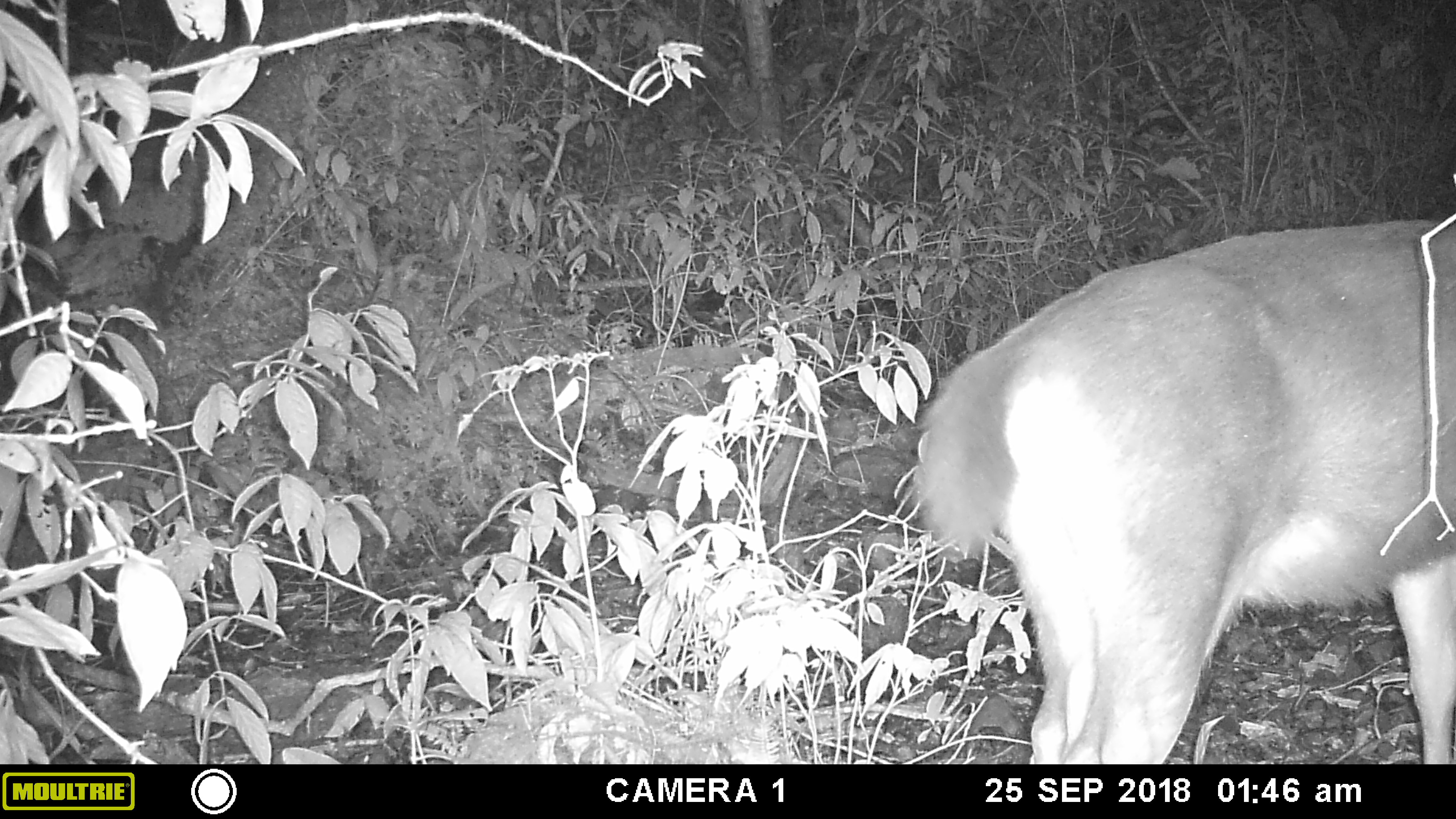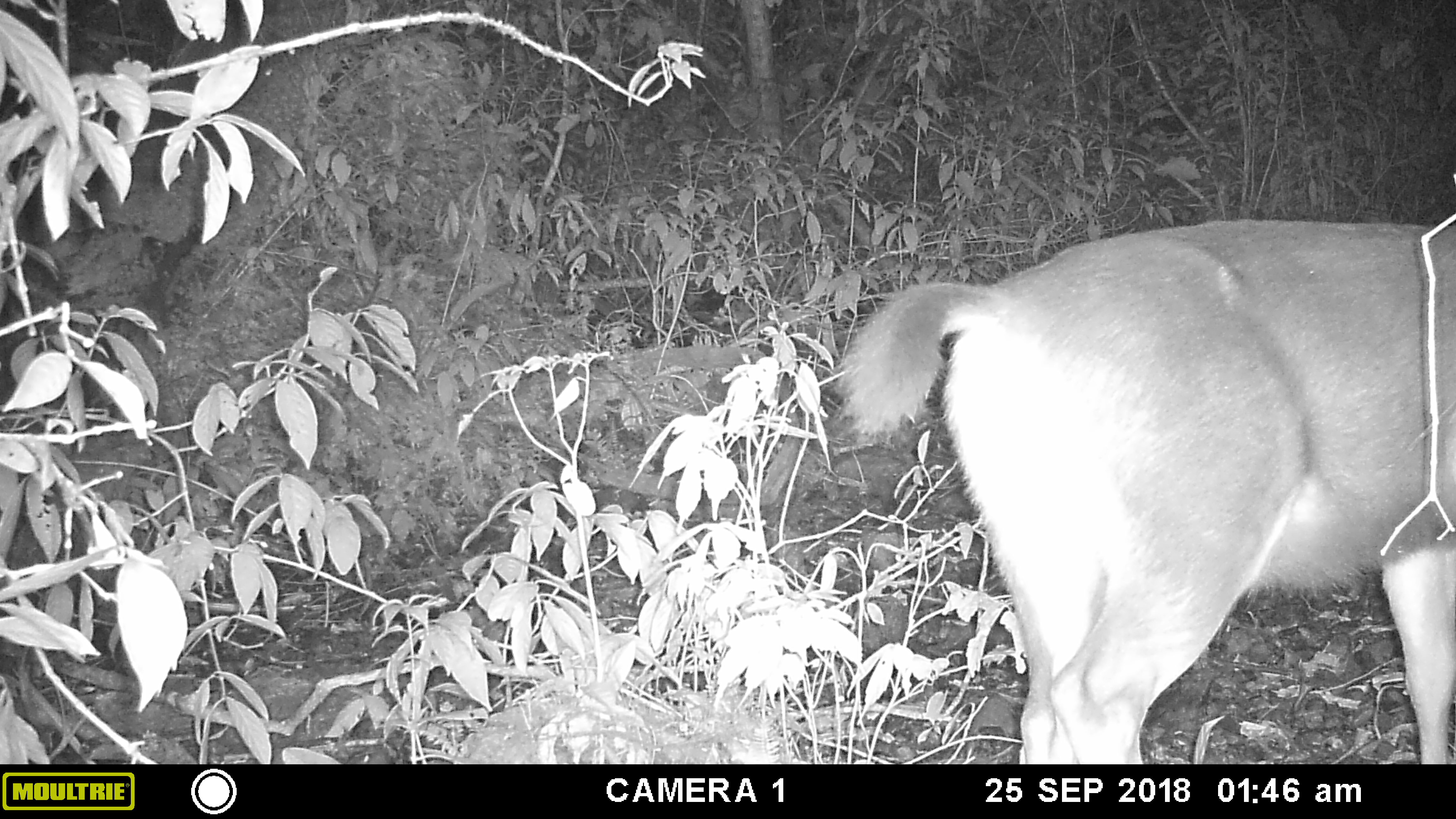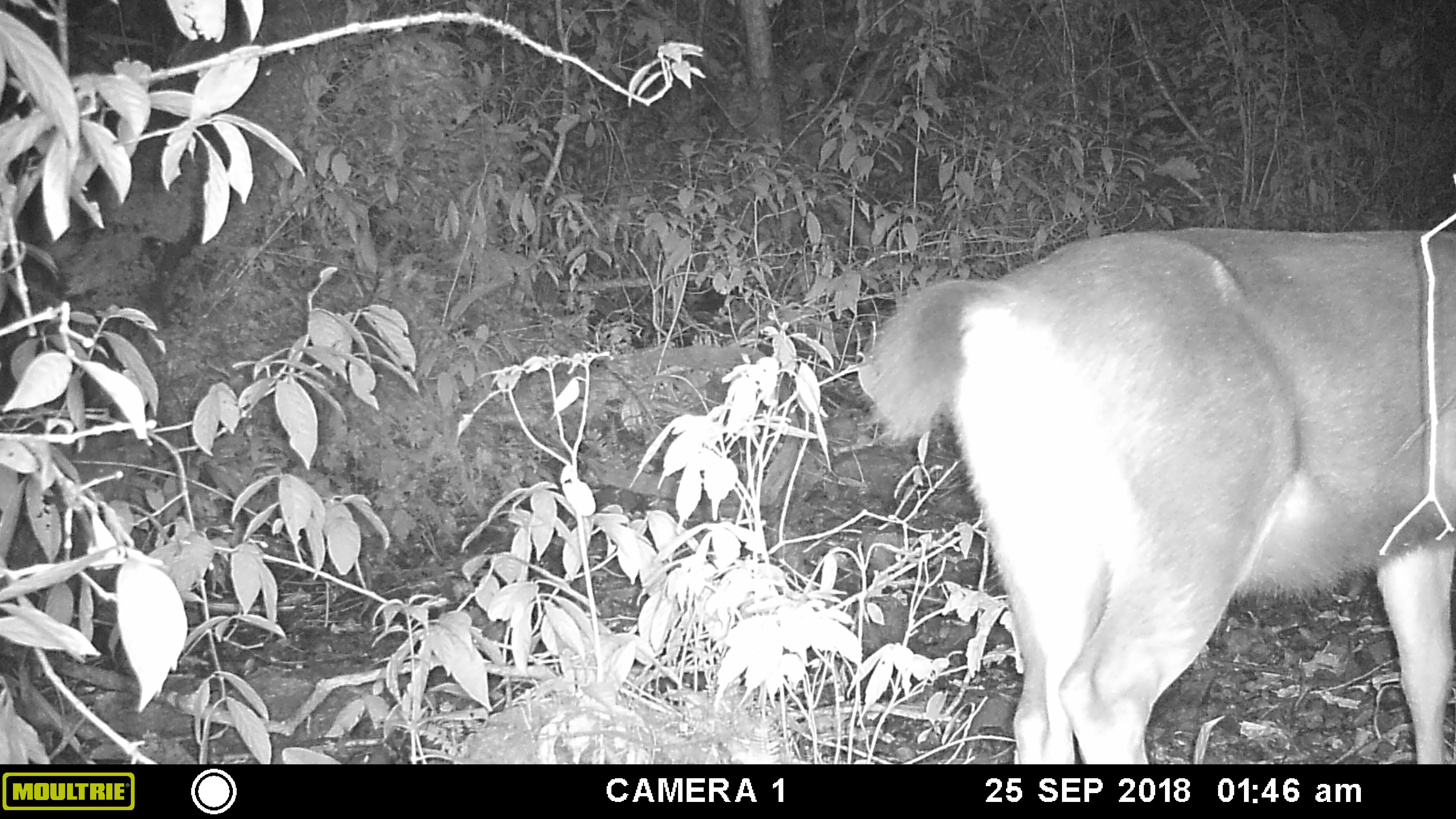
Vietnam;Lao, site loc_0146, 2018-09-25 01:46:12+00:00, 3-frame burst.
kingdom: Animalia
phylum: Chordata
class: Mammalia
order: Artiodactyla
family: Cervidae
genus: Rusa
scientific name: Rusa unicolor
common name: sambar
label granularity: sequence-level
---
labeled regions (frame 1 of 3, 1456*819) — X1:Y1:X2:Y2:
sambar: 909:217:1456:764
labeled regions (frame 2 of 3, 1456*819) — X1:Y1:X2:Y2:
sambar: 842:214:1456:764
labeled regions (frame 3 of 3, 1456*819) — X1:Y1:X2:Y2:
sambar: 863:226:1456:764